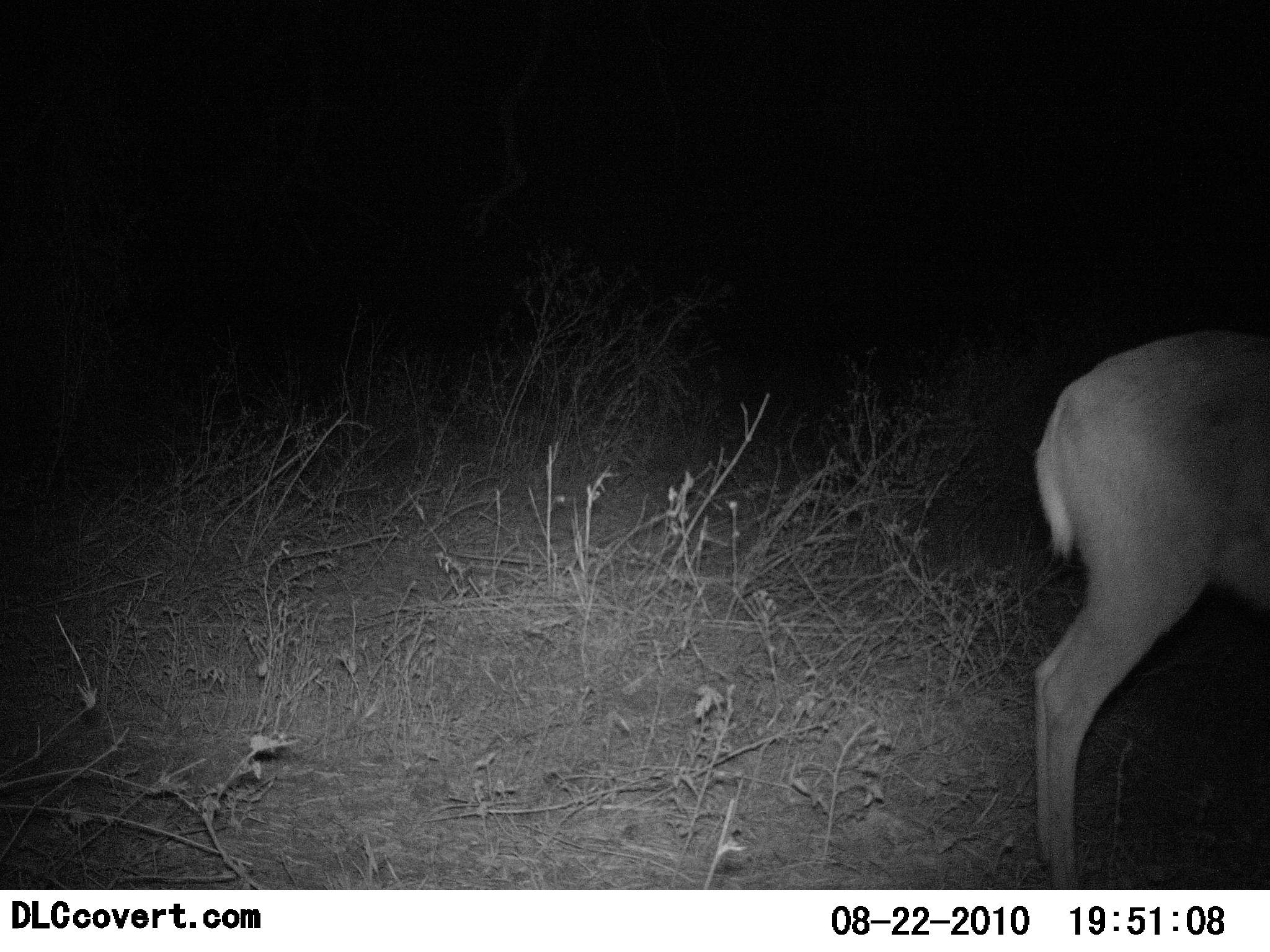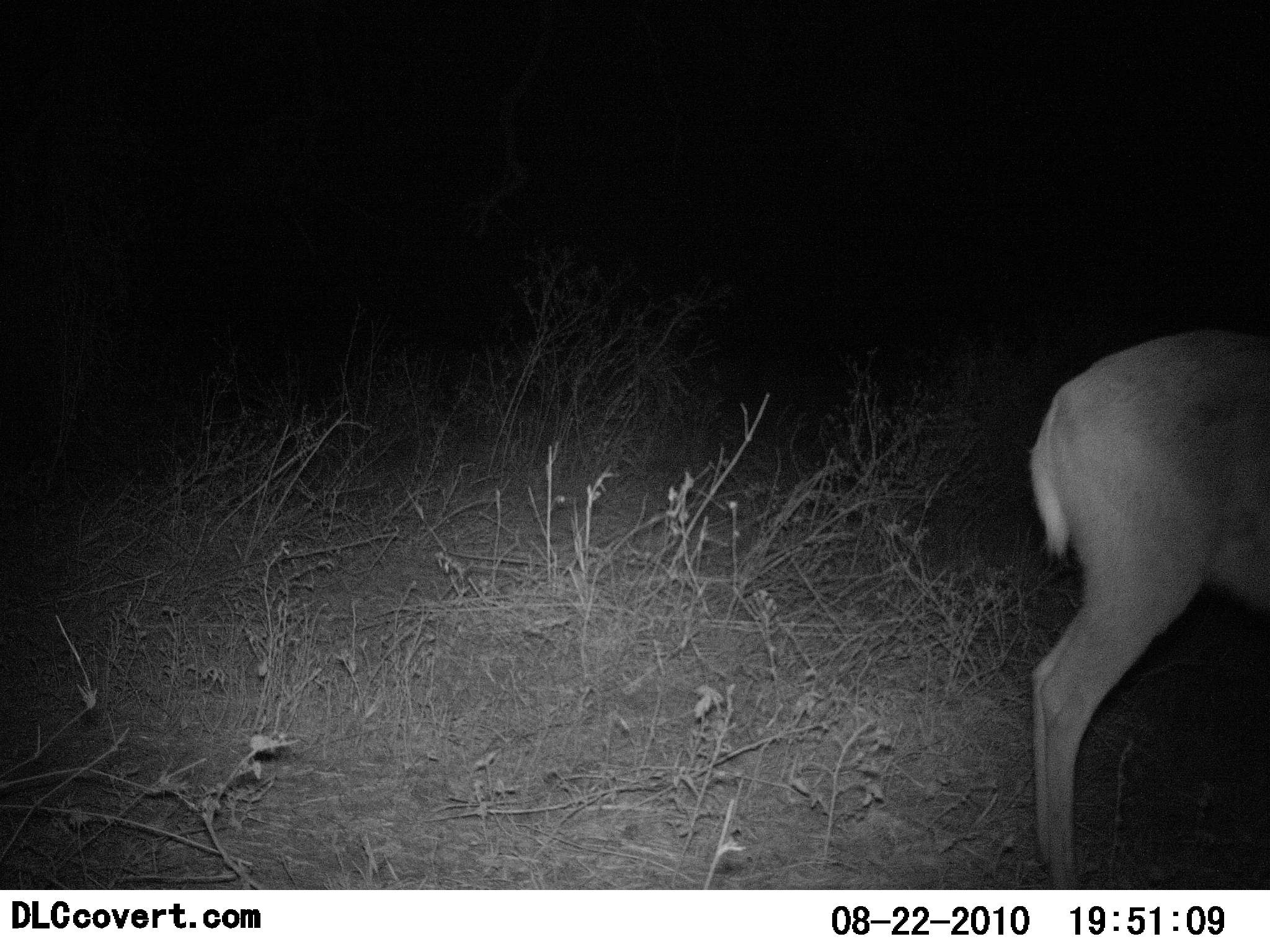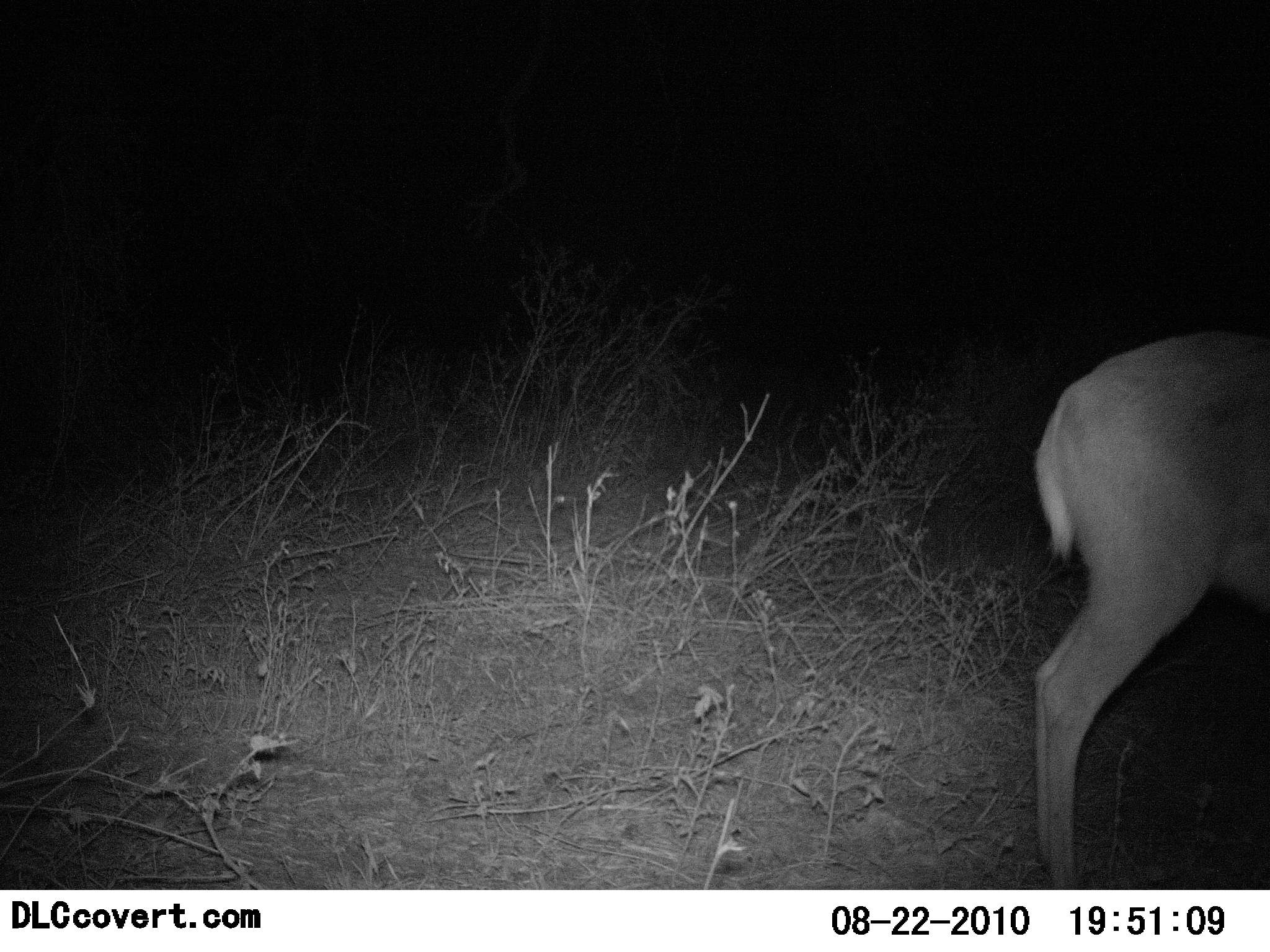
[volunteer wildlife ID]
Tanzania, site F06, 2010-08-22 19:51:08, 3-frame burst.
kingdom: Animalia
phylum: Chordata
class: Mammalia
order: Artiodactyla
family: Bovidae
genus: Redunca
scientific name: Redunca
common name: reedbuck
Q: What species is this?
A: Reedbuck (Redunca).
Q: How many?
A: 1.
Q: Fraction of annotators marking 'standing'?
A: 80%.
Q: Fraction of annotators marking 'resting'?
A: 10%.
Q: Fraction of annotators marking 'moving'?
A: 0%.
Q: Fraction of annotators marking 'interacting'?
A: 0%.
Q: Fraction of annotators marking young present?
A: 0%.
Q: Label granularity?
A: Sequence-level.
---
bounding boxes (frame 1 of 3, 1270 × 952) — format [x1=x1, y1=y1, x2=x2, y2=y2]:
animal: [x1=1032, y1=323, x2=1270, y2=890]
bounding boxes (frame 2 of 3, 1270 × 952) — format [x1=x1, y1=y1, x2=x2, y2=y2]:
animal: [x1=1028, y1=323, x2=1270, y2=890]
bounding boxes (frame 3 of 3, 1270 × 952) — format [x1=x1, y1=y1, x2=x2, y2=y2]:
animal: [x1=1036, y1=332, x2=1270, y2=890]